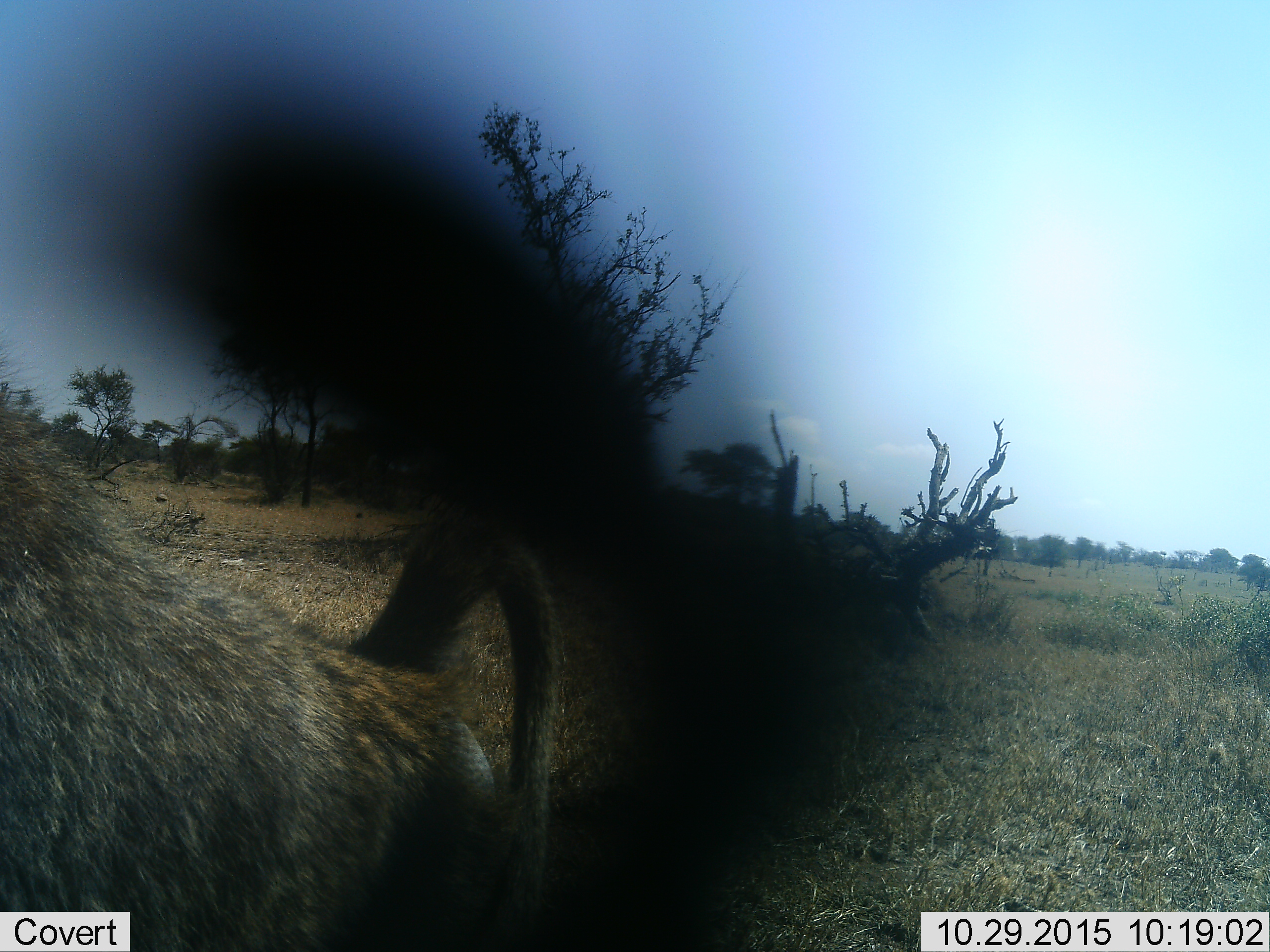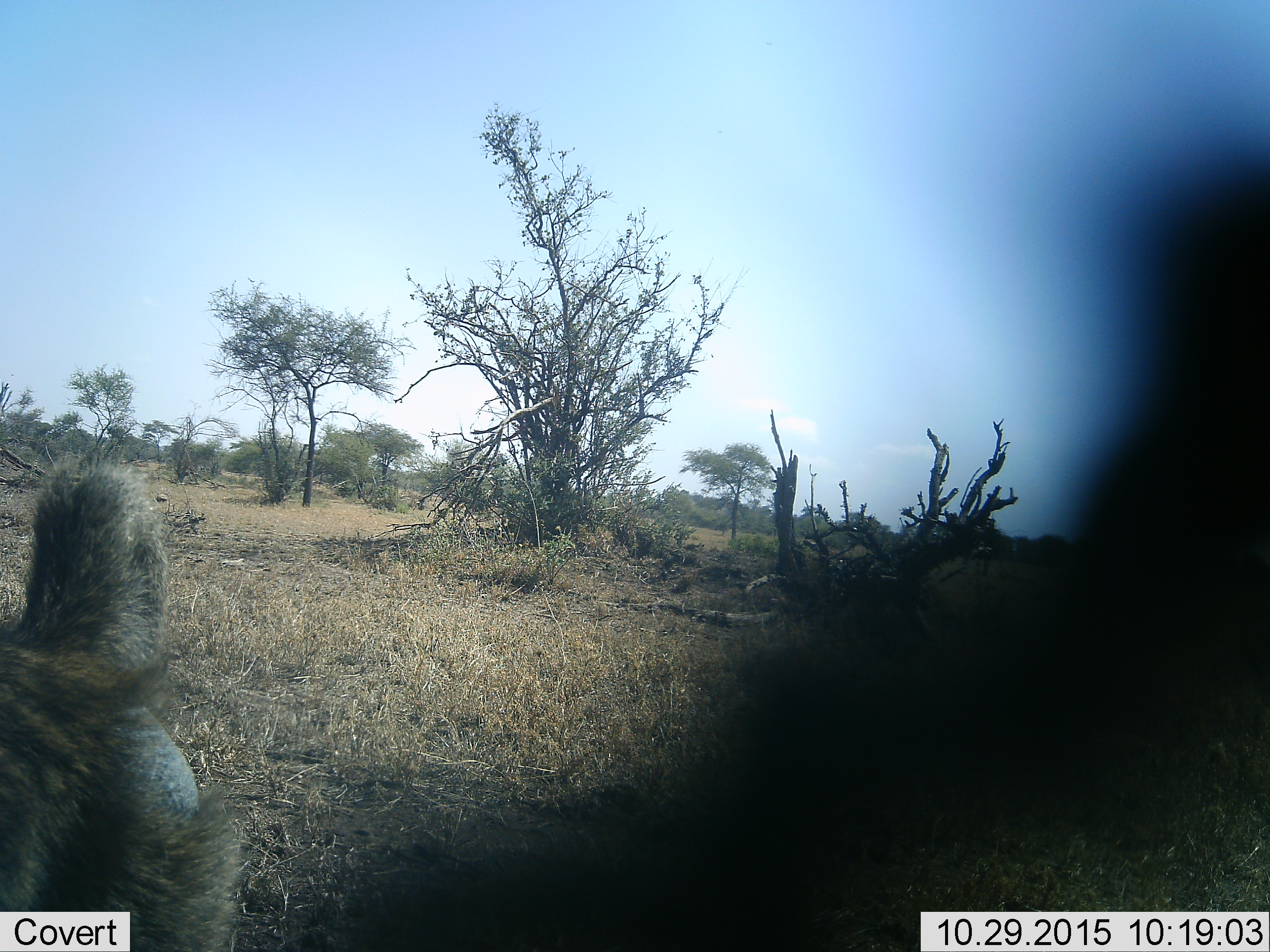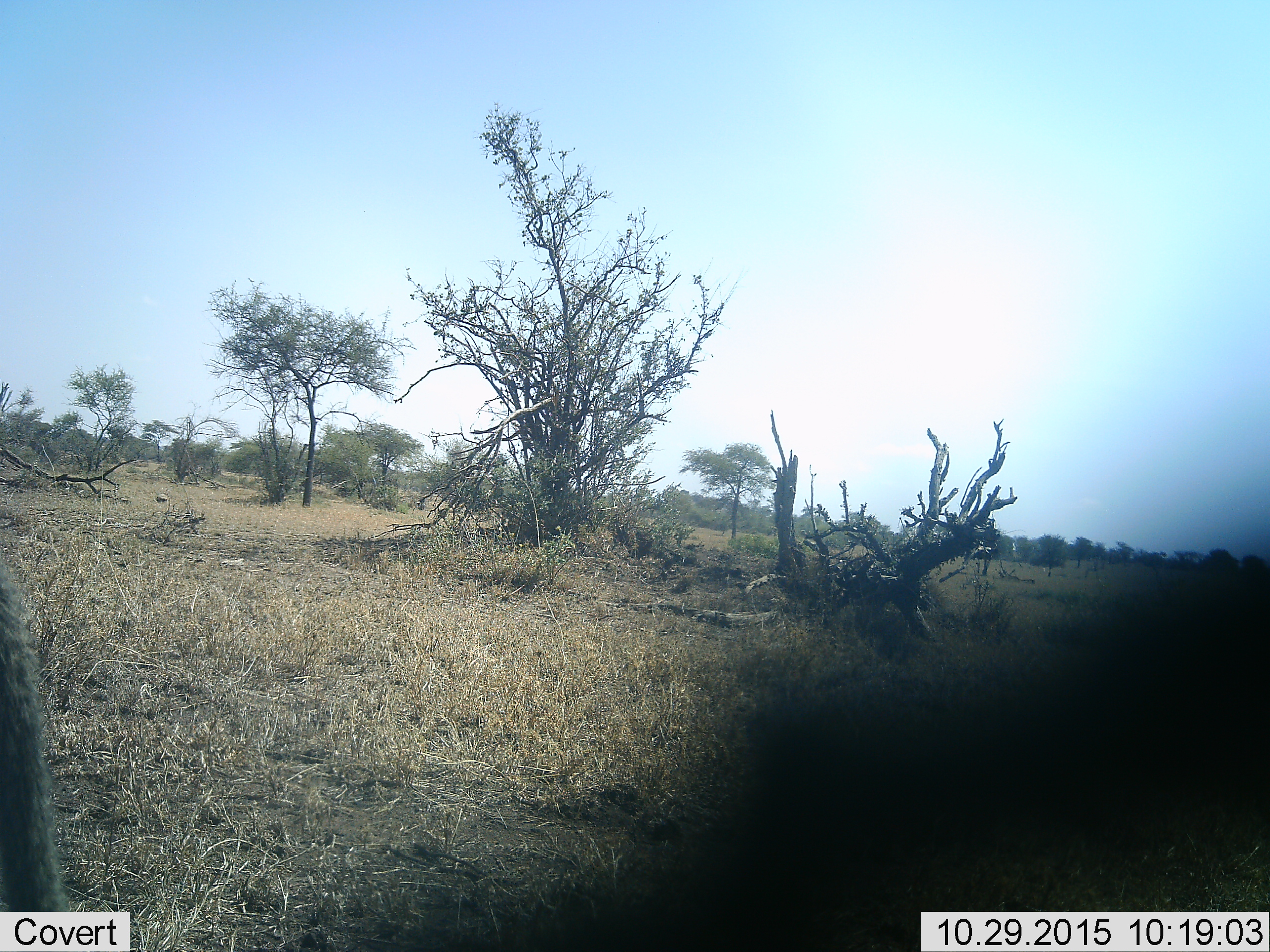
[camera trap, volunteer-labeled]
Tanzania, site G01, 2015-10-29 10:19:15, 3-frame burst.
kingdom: Animalia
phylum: Chordata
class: Mammalia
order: Primates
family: Cercopithecidae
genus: Papio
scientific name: Papio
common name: baboon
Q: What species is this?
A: Baboon (Papio).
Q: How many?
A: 1.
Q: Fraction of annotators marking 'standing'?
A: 30%.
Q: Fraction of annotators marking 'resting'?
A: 0%.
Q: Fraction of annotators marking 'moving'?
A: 80%.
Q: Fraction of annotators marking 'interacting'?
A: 0%.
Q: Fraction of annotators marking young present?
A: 0%.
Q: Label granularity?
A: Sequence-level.